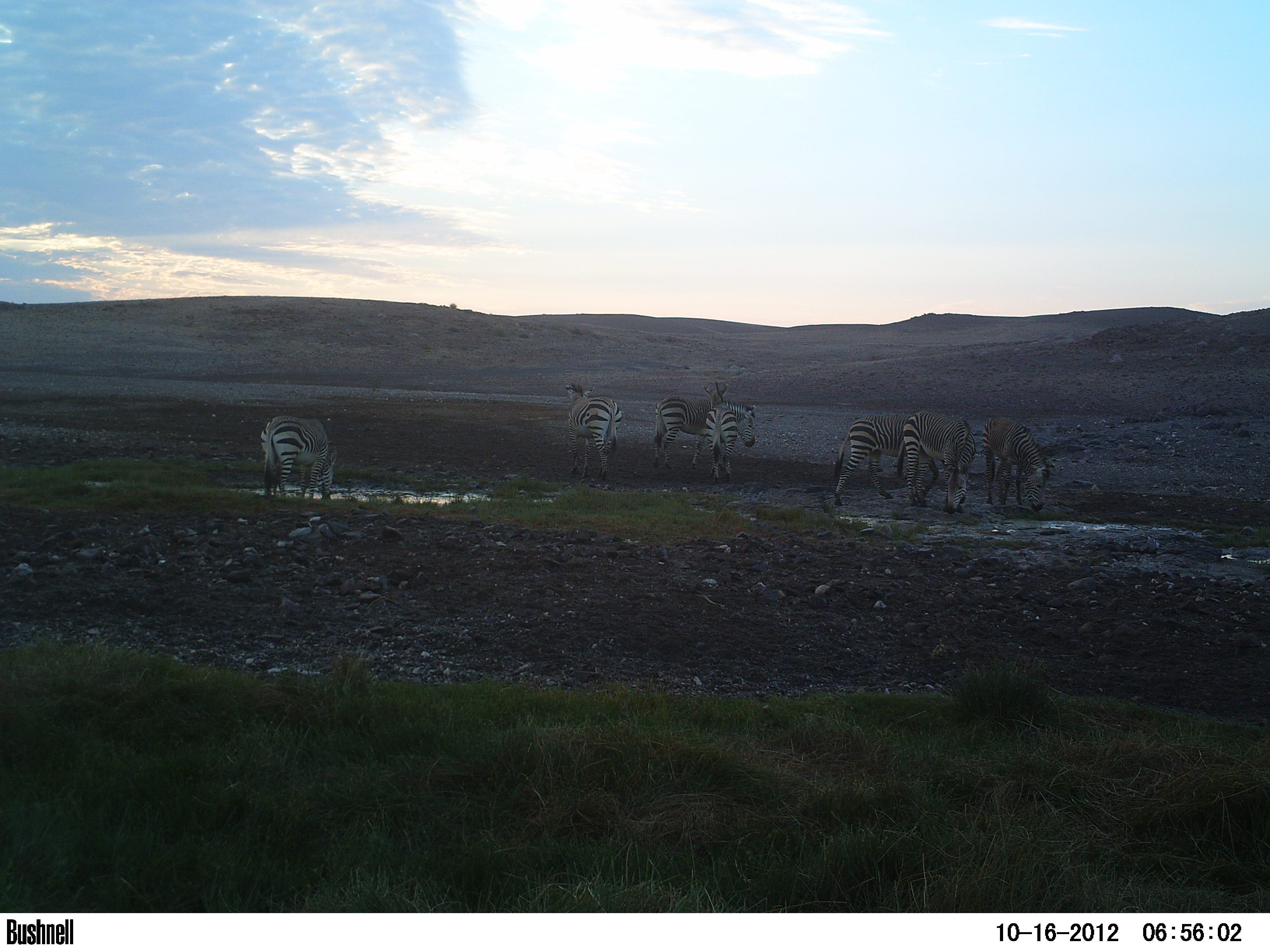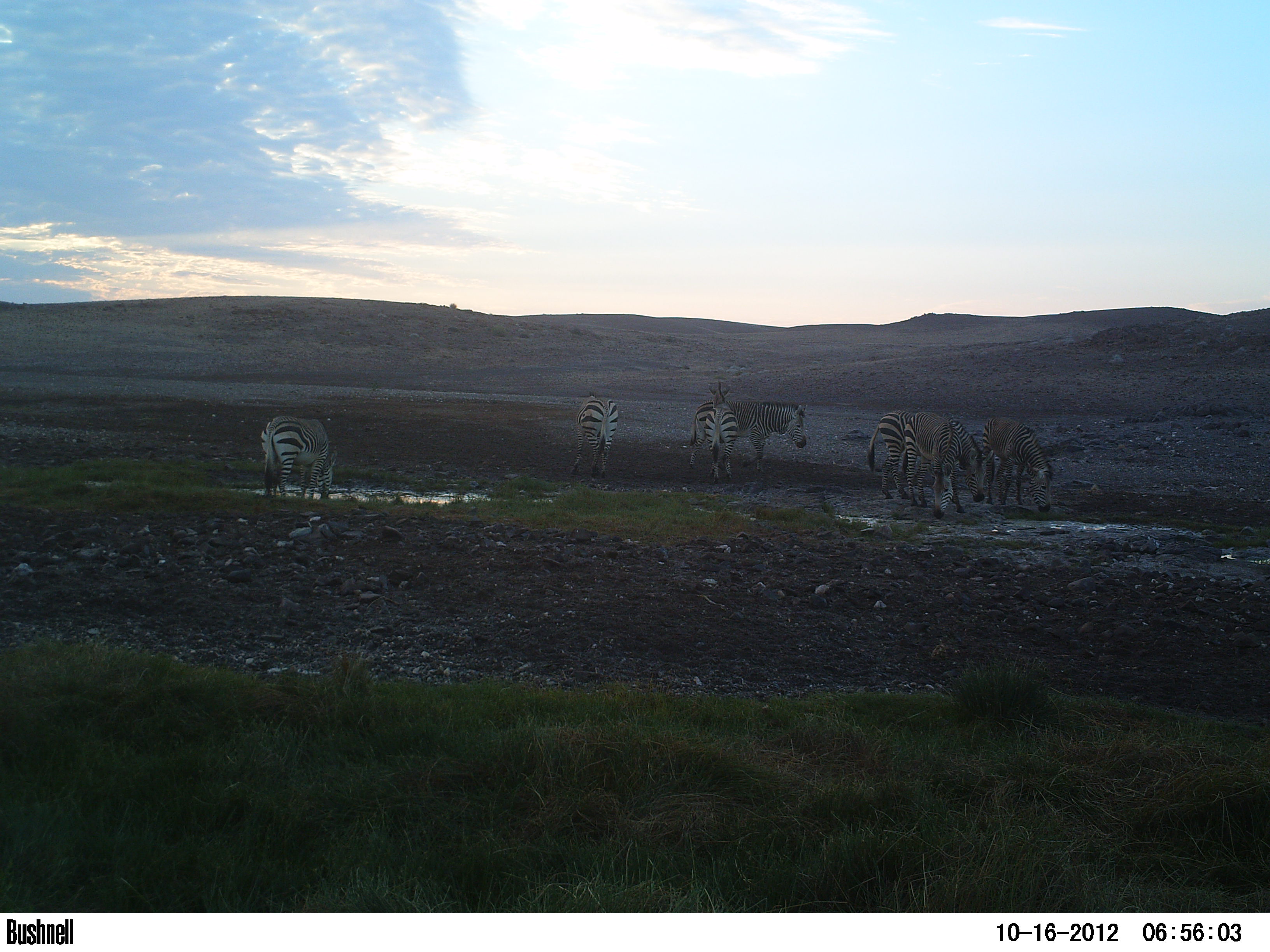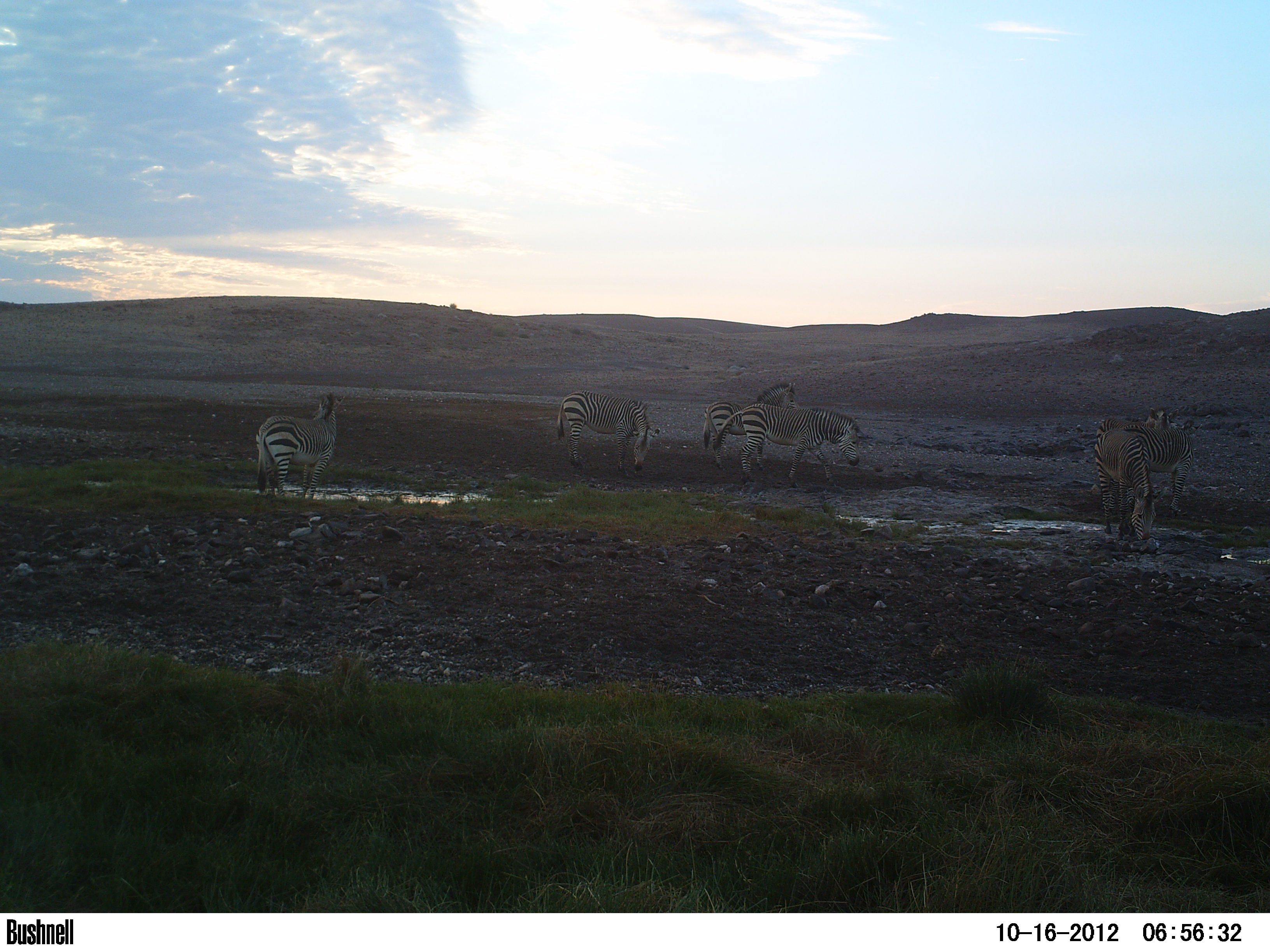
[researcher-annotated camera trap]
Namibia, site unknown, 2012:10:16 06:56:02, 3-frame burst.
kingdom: Animalia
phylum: Chordata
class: Mammalia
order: Perissodactyla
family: Equidae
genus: Equus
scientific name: Equus zebra hartmannae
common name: hartmann's mountain zebra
Equus zebra hartmannae (hartmann's mountain zebra).